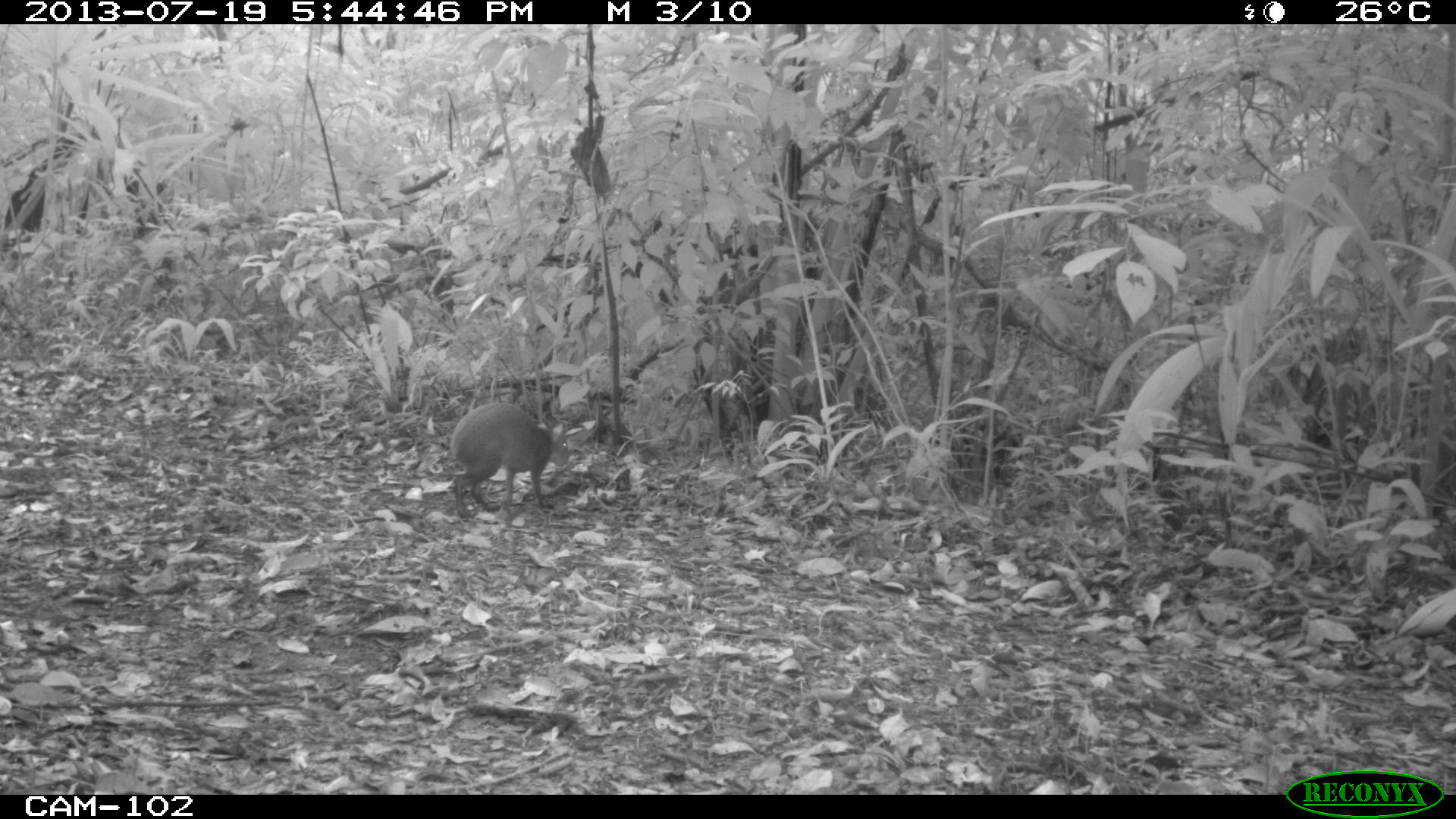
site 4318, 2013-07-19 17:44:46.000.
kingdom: Animalia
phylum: Chordata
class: Mammalia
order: Rodentia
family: Dasyproctidae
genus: Dasyprocta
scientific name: Dasyprocta punctata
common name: central american agouti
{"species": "Dasyprocta punctata (central american agouti)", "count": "1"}